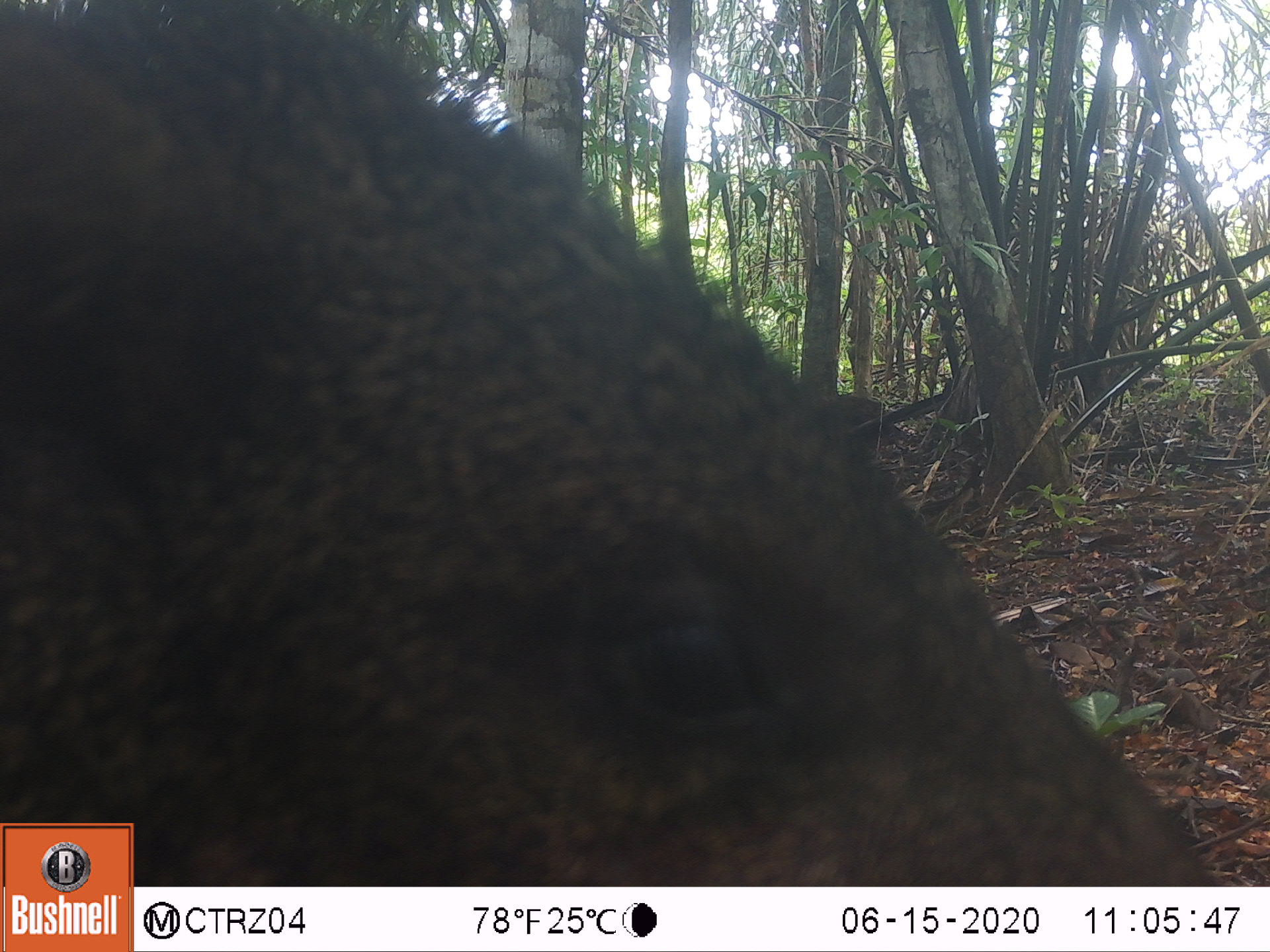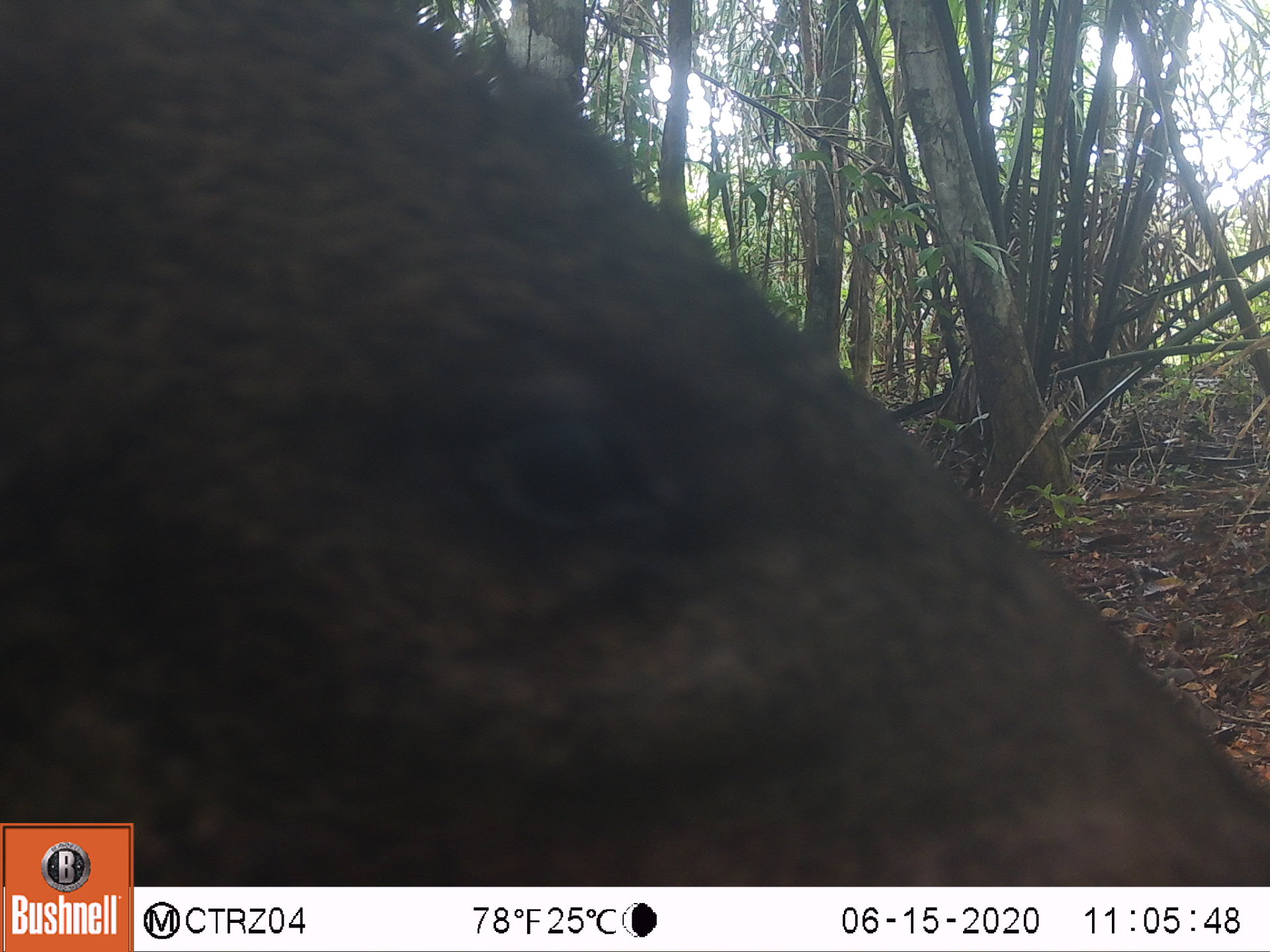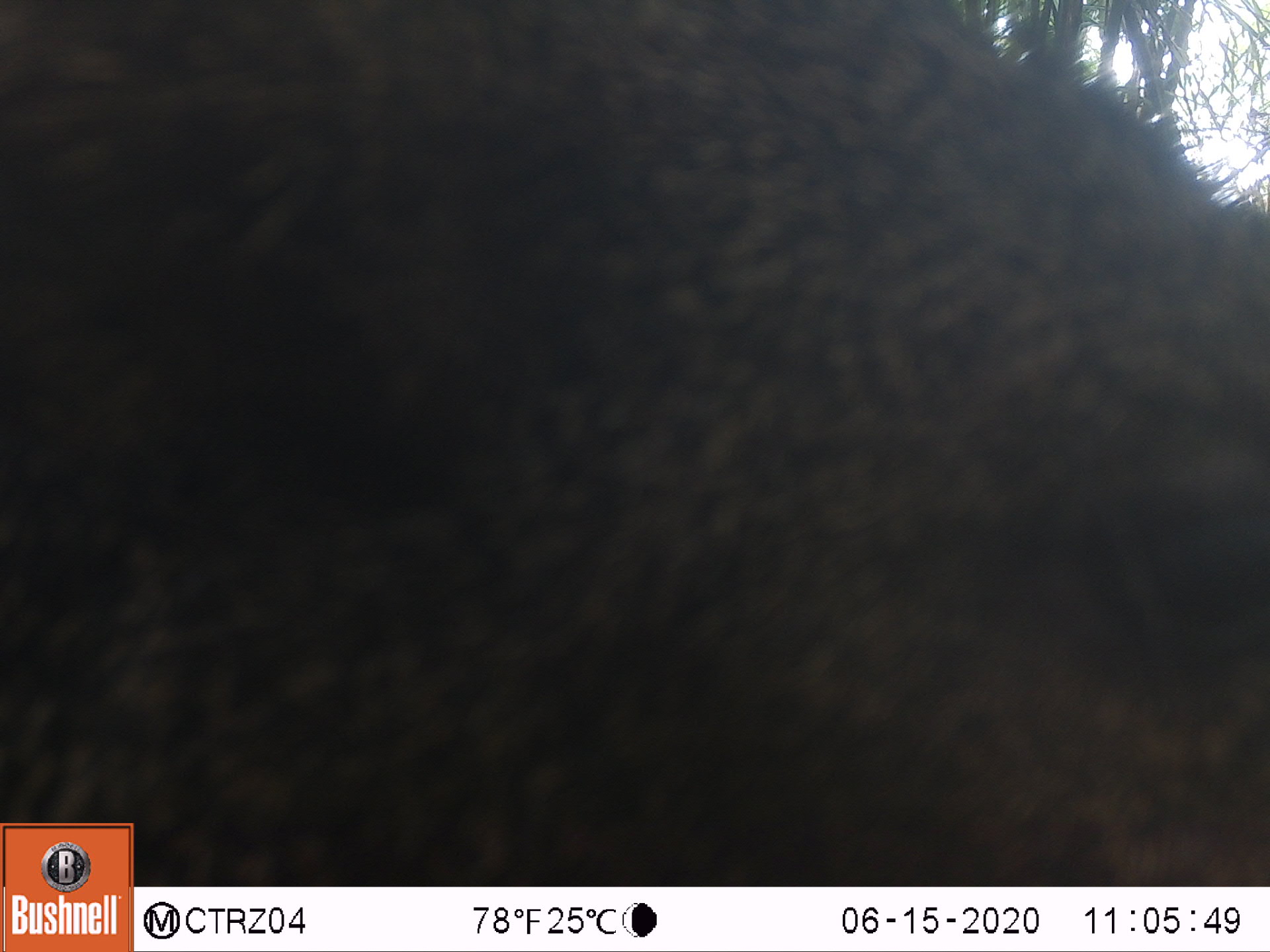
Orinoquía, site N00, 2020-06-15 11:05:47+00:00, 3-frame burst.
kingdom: Animalia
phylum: Chordata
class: Mammalia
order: Artiodactyla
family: Tayassuidae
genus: Pecari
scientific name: Pecari tajacu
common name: collared peccary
Collared peccary (Pecari tajacu).